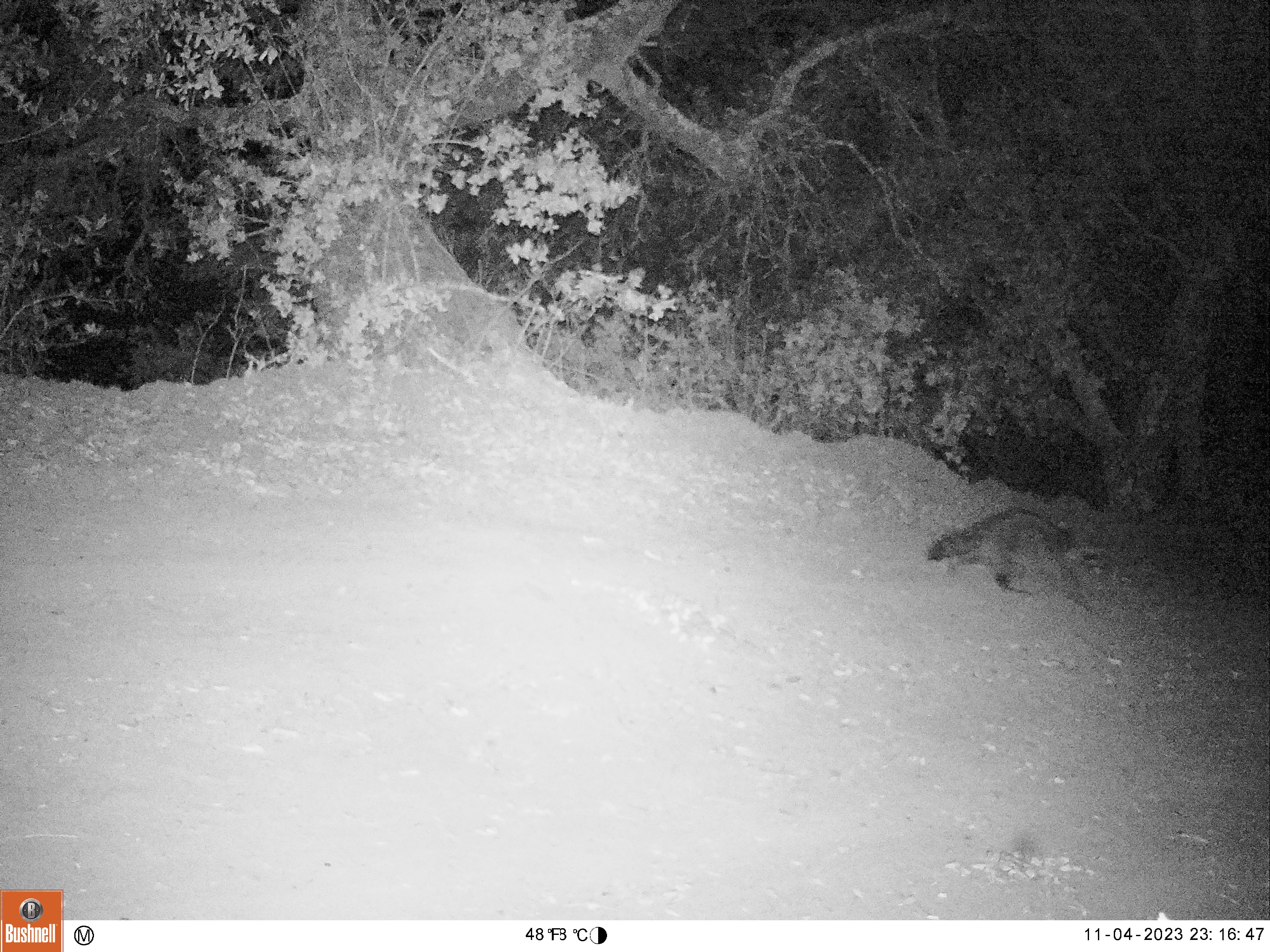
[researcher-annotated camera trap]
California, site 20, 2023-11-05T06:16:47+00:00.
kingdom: Animalia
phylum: Chordata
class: Mammalia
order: Carnivora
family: Procyonidae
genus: Procyon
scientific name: Procyon lotor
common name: raccoon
Raccoon (Procyon lotor).